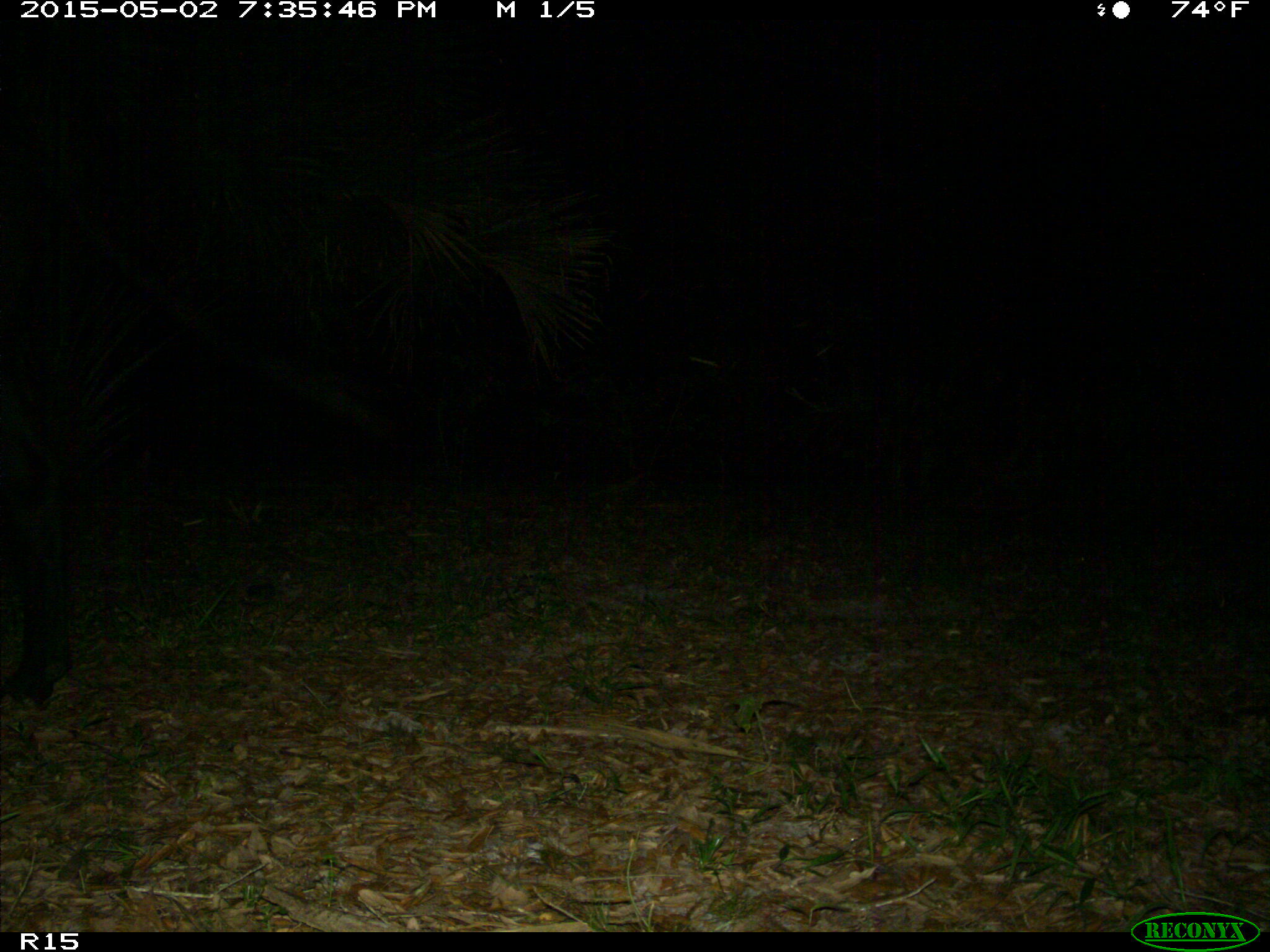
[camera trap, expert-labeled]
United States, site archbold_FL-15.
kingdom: Animalia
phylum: Chordata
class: Mammalia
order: Artiodactyla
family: Bovidae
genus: Bos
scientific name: Bos taurus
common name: domestic cow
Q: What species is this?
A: Bos taurus (domestic cow).